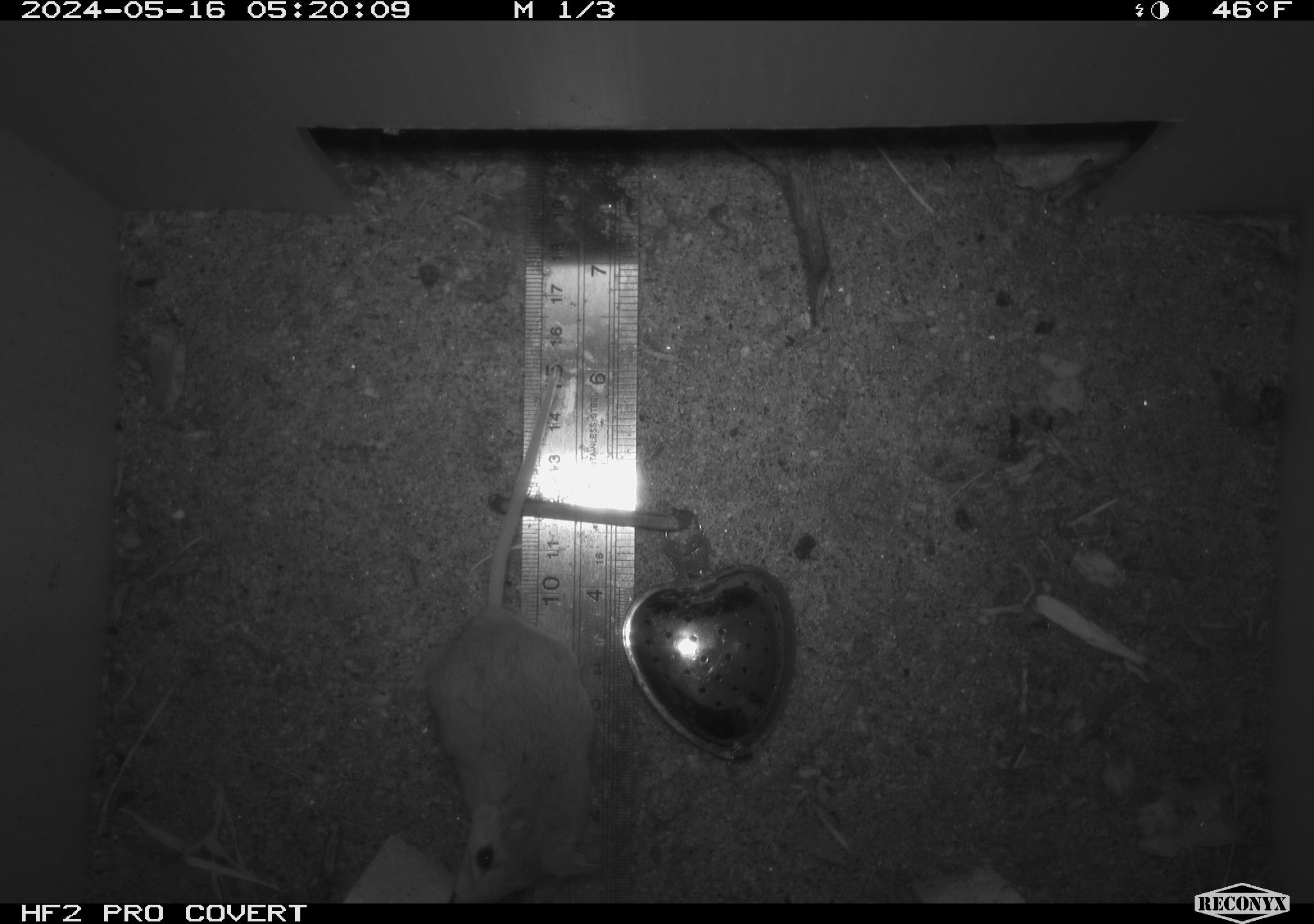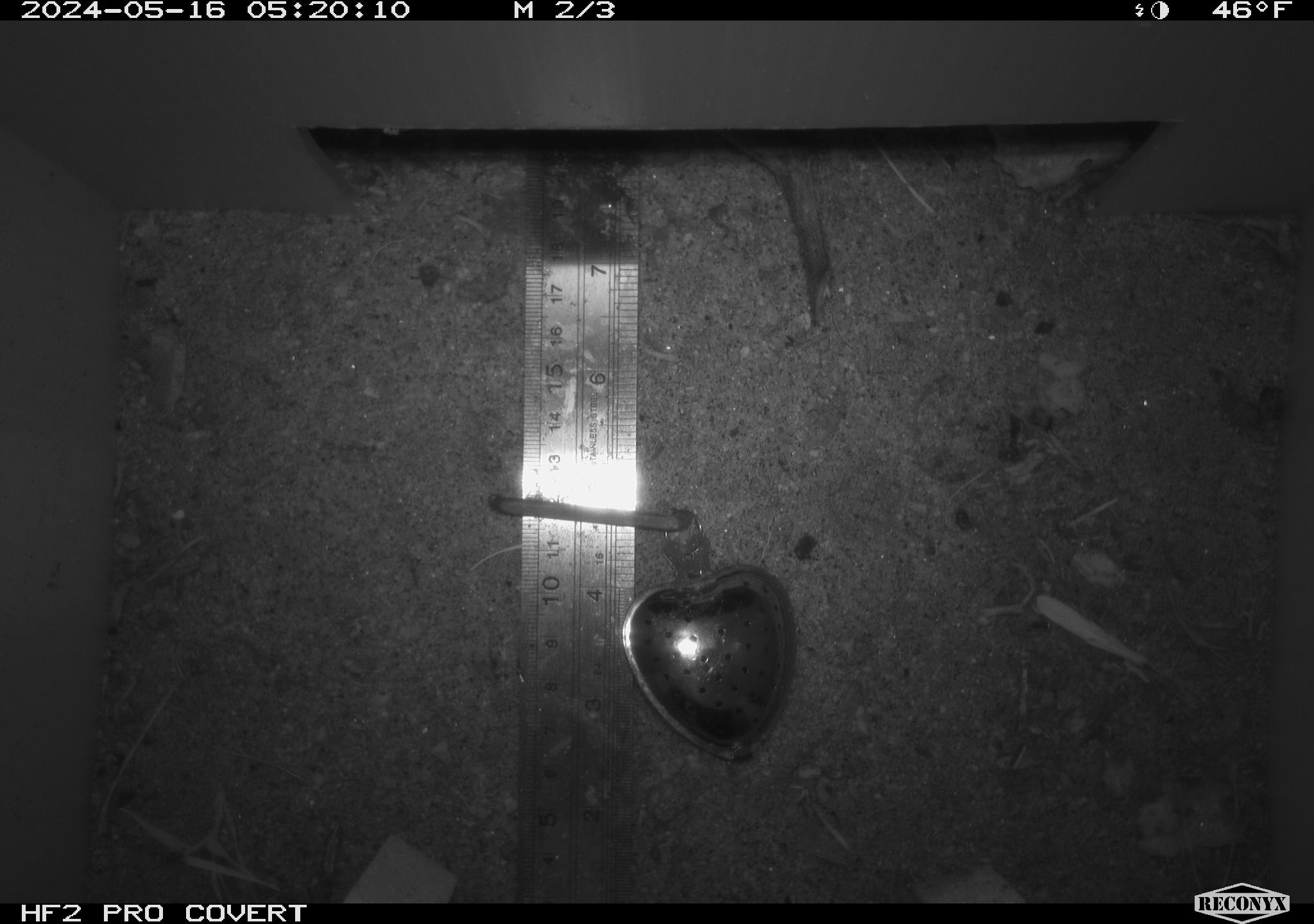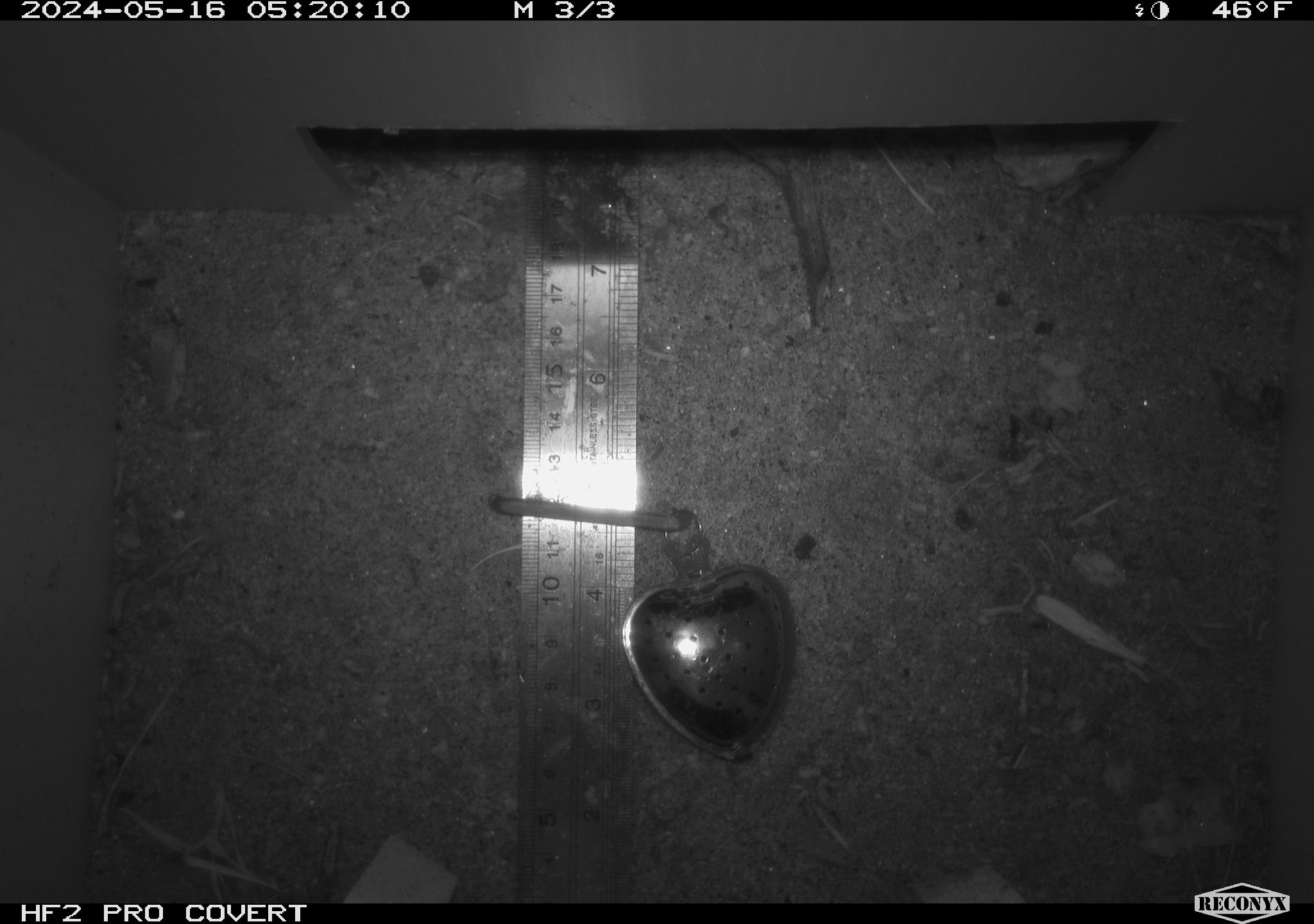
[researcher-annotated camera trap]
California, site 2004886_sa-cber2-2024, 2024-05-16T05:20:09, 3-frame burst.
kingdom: Animalia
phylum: Chordata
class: Mammalia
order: Rodentia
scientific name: Rodentia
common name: mouse species